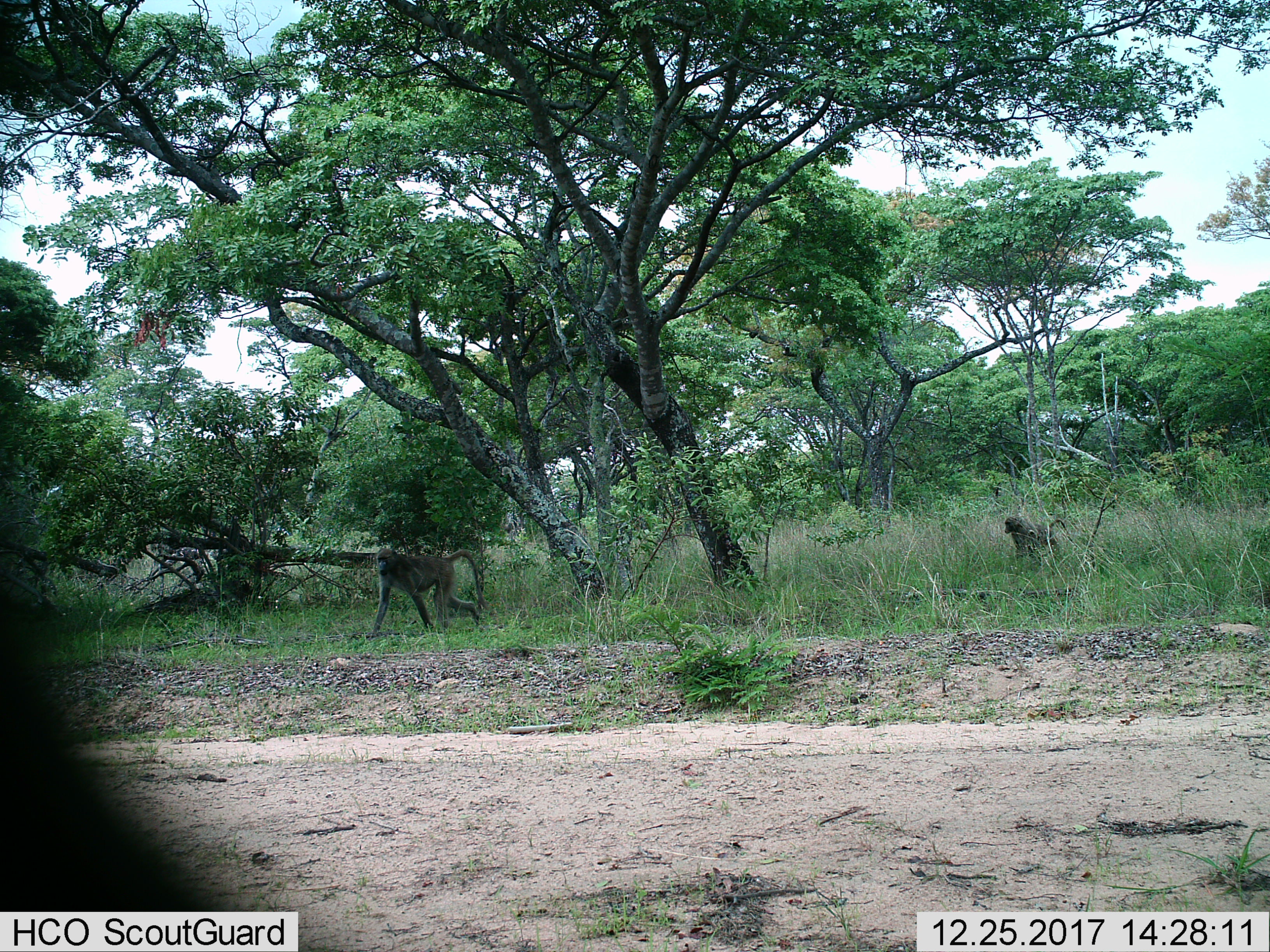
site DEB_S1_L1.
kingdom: Animalia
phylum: Chordata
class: Mammalia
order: Primates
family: Cercopithecidae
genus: Papio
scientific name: Papio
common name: baboon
Baboon (Papio), count 2. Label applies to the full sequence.